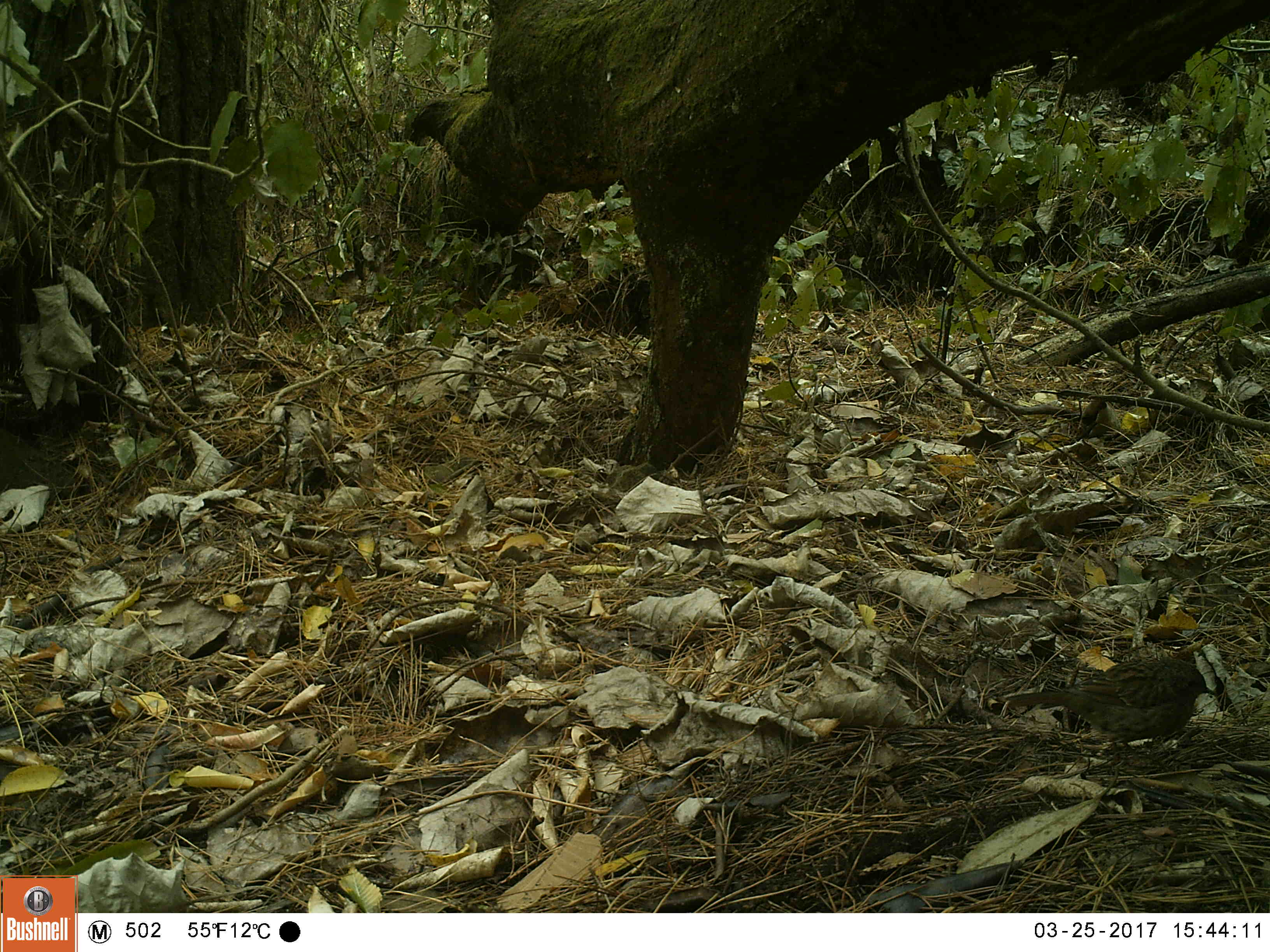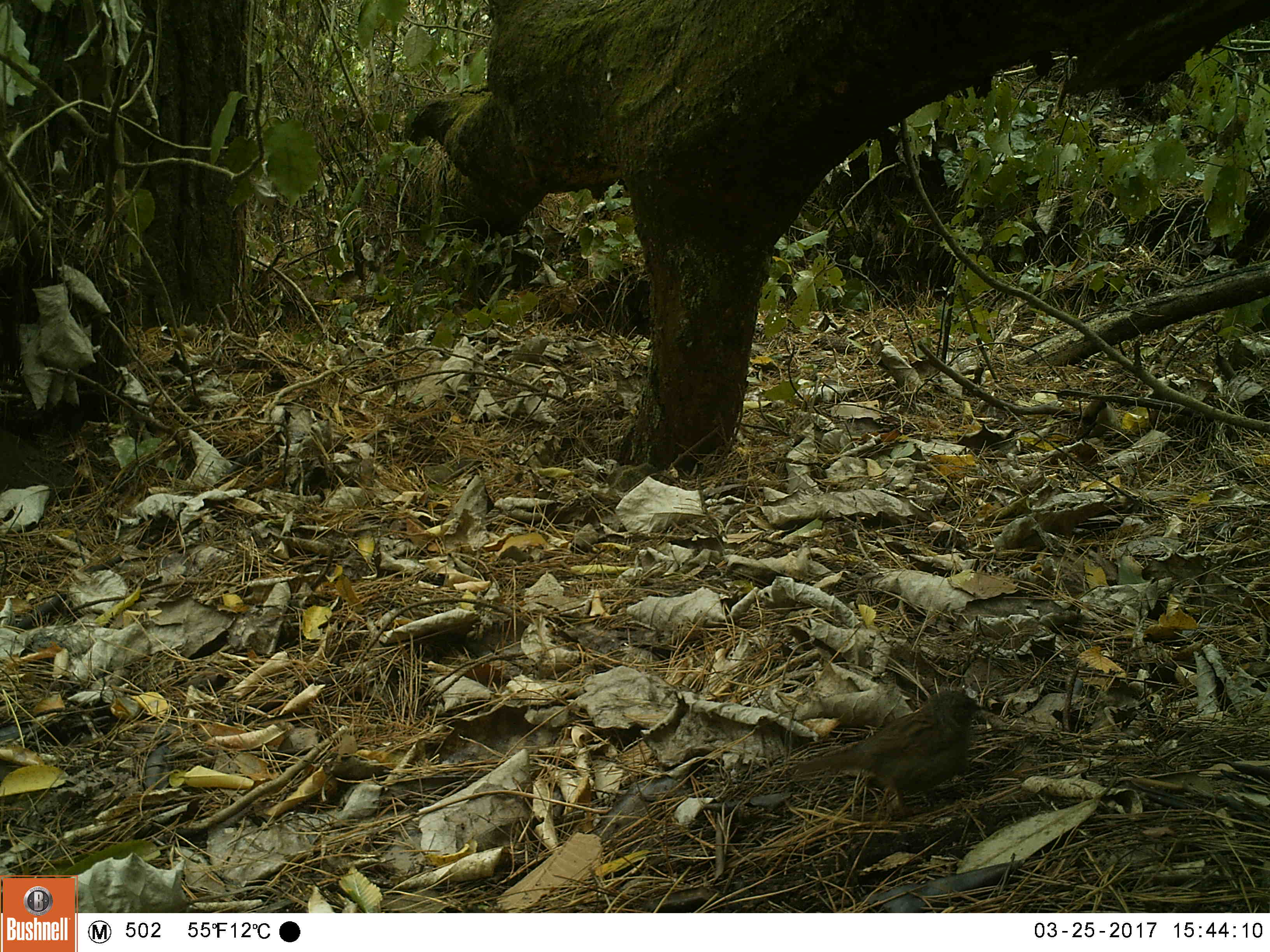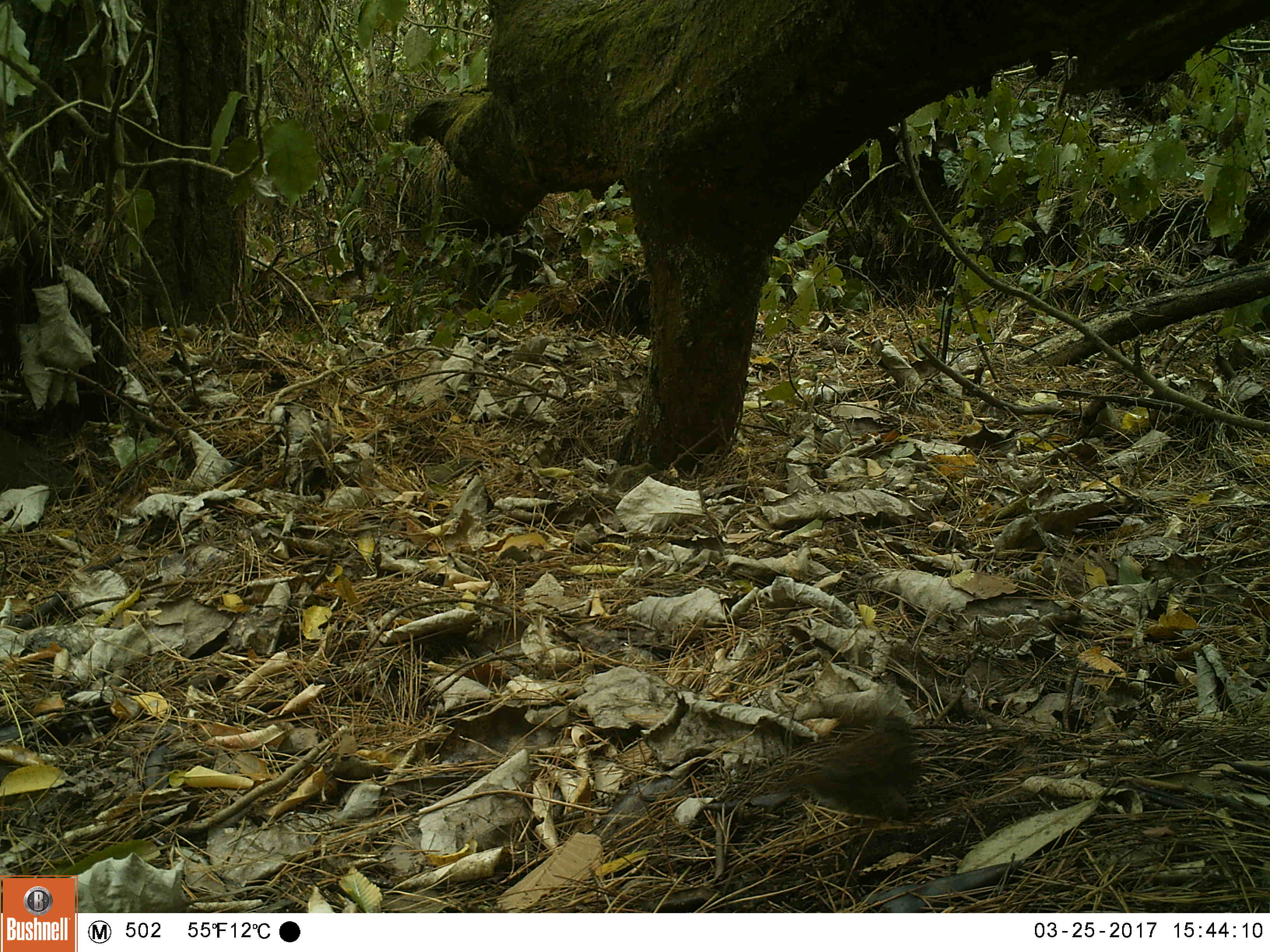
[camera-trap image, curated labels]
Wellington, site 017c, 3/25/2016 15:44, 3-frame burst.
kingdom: Animalia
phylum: Chordata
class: Aves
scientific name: Aves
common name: bird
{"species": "bird (Aves)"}